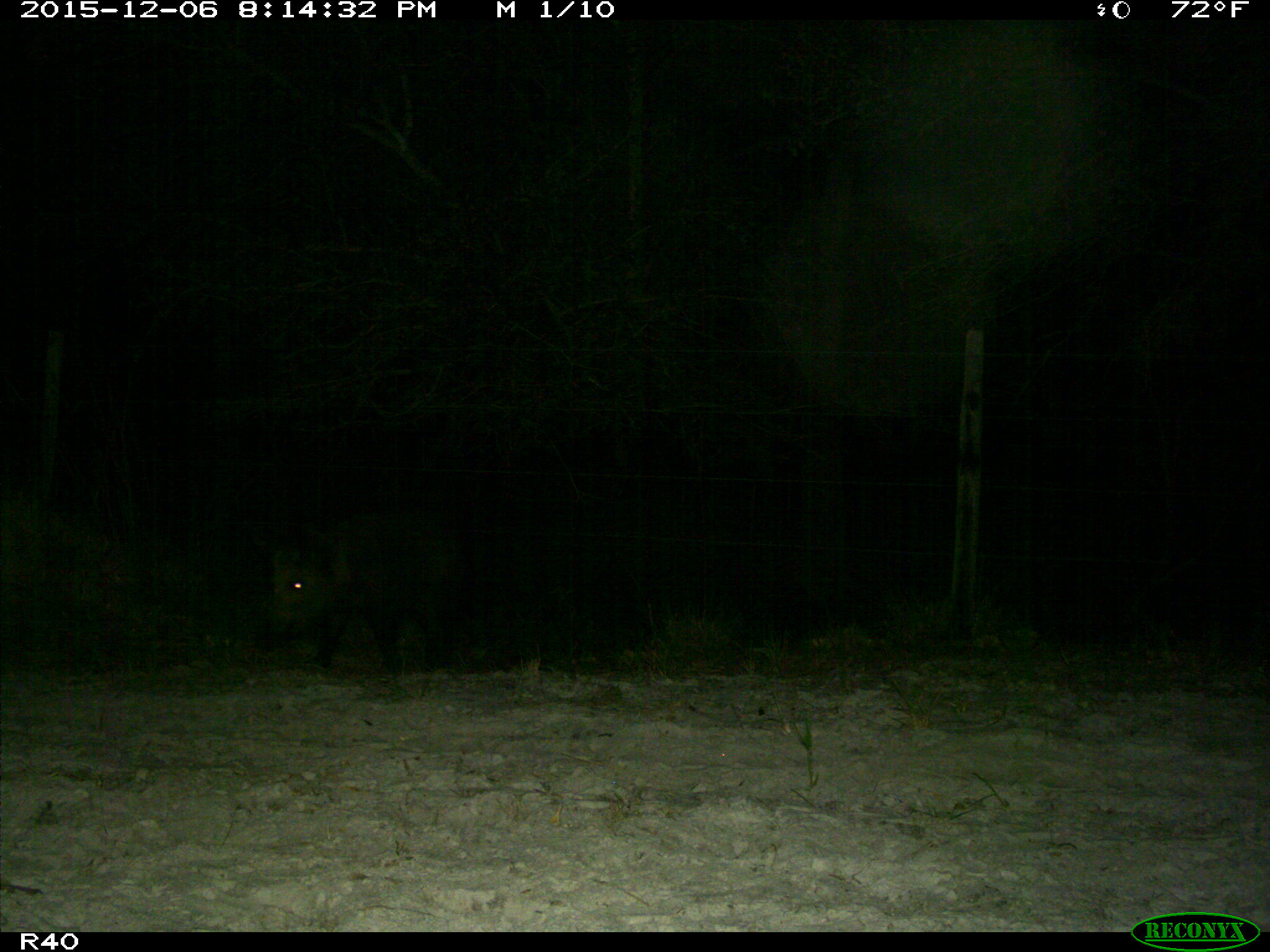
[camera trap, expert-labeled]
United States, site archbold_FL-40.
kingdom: Animalia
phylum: Chordata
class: Mammalia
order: Artiodactyla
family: Suidae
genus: Sus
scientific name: Sus scrofa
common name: wild boar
Sus scrofa (wild boar).